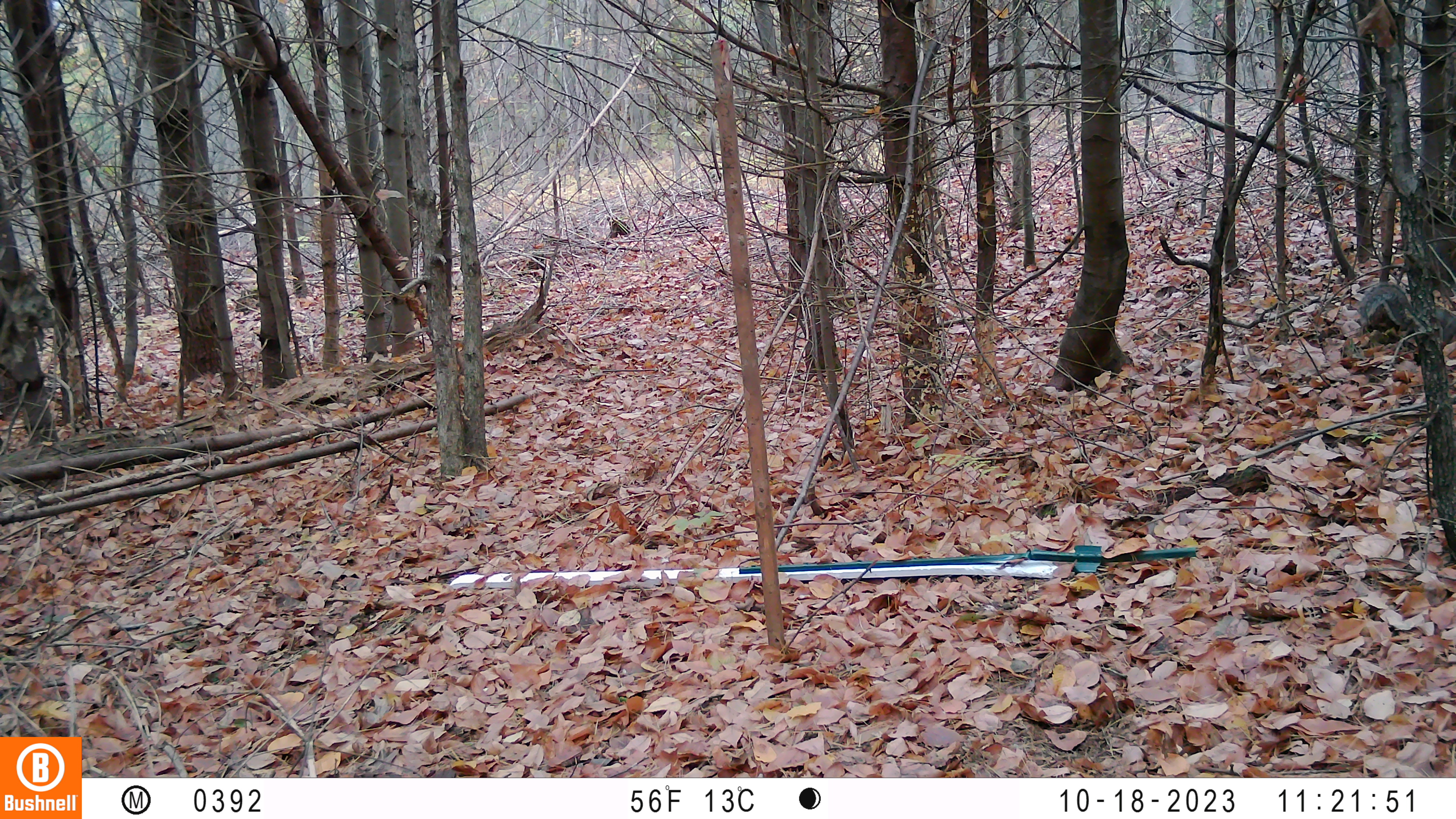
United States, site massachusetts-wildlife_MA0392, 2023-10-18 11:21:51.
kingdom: Animalia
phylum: Chordata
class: Mammalia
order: Rodentia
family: Sciuridae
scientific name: Sciuridae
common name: squirrel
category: squirrel sp.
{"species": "squirrel sp. (squirrel) (Sciuridae)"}